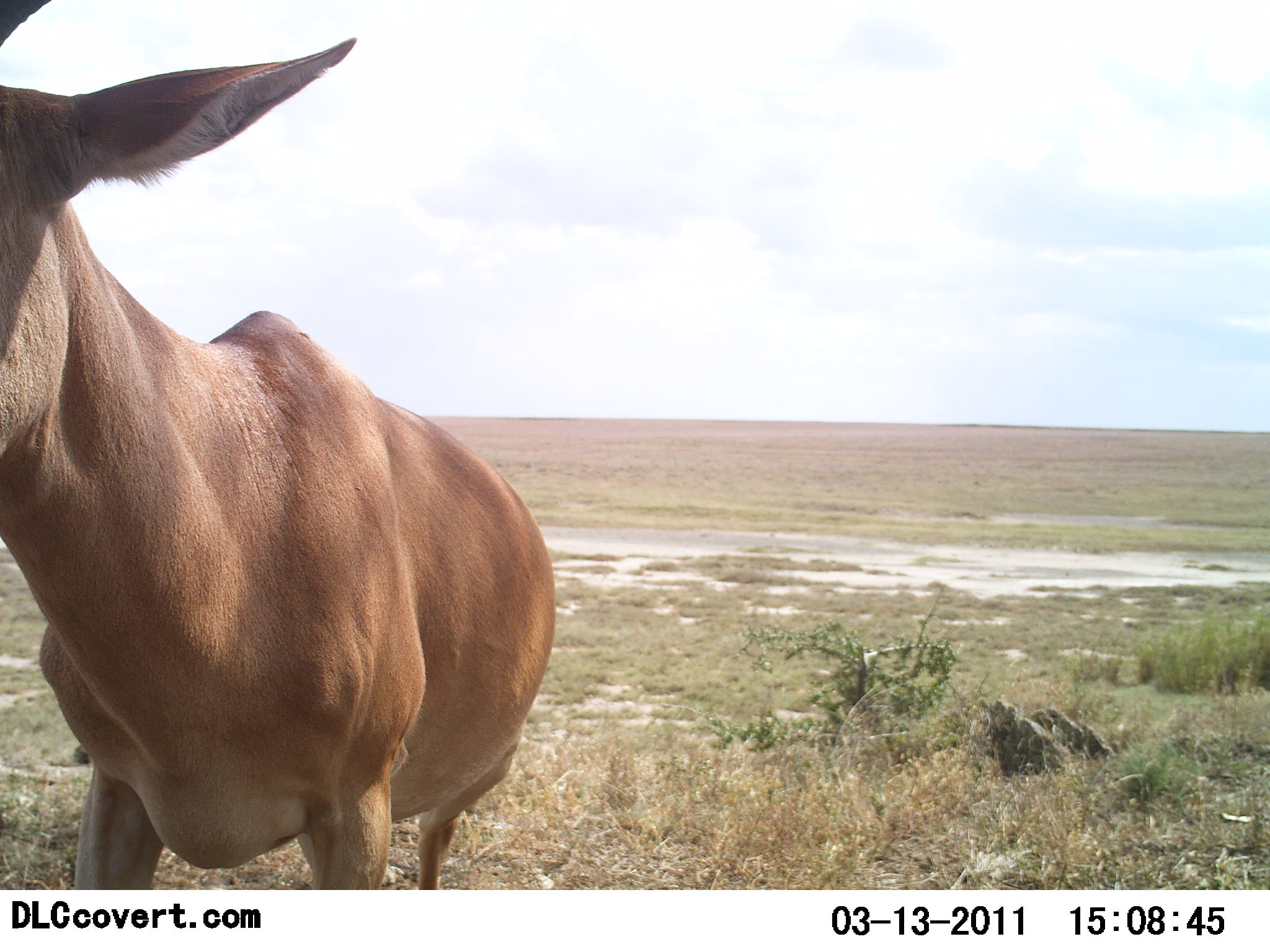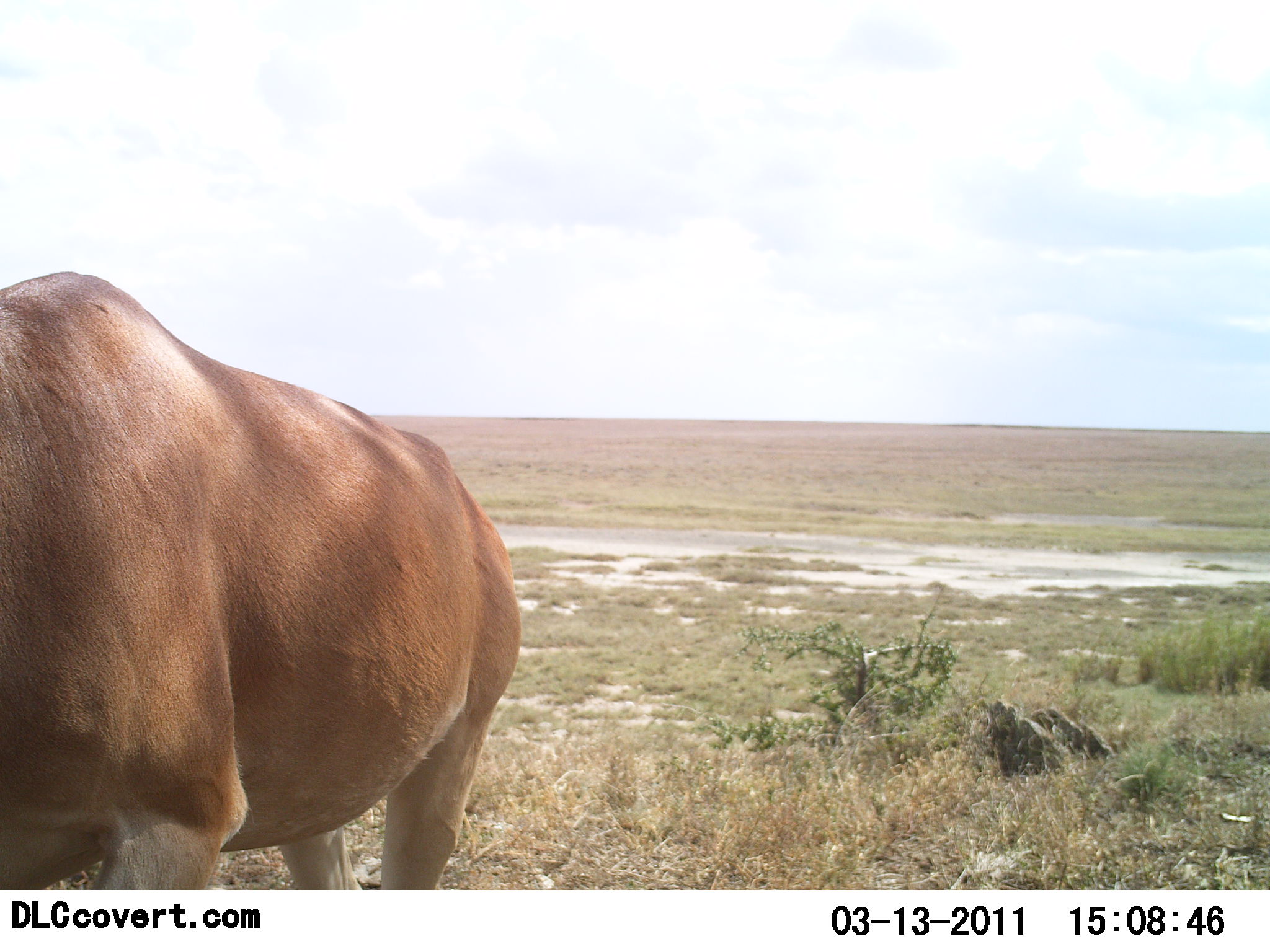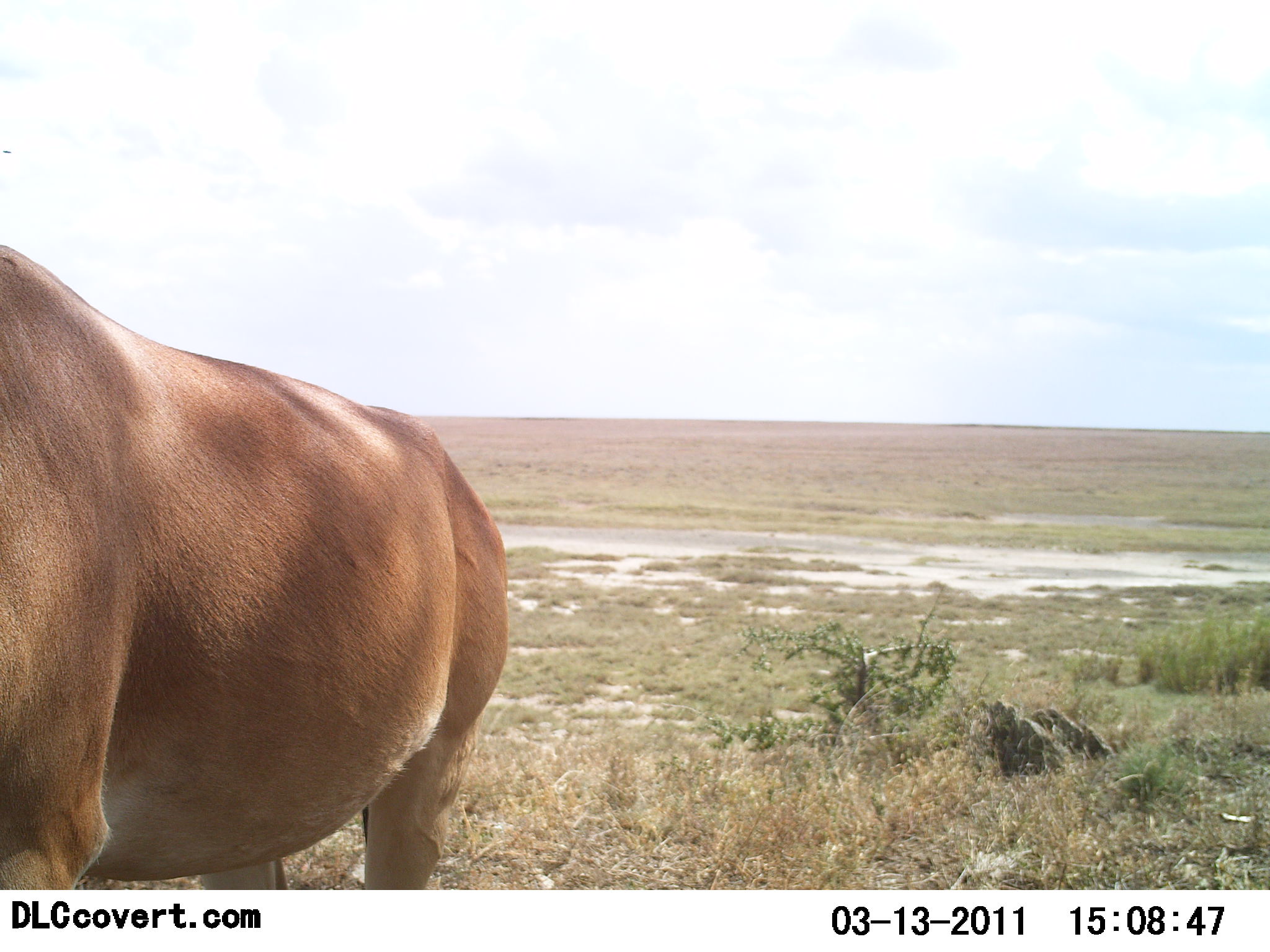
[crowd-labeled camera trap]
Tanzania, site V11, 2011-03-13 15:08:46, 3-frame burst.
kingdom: Animalia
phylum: Chordata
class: Mammalia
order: Artiodactyla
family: Bovidae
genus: Alcelaphus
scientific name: Alcelaphus buselaphus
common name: hartebeest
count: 1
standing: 50%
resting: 0%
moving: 50%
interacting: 0%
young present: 0%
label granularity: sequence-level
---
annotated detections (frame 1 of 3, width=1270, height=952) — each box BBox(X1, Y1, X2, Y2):
animal: BBox(1, 0, 557, 891)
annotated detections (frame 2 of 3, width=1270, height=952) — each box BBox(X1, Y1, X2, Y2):
animal: BBox(0, 271, 523, 889)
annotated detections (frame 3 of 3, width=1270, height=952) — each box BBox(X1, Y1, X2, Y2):
animal: BBox(0, 244, 511, 890)